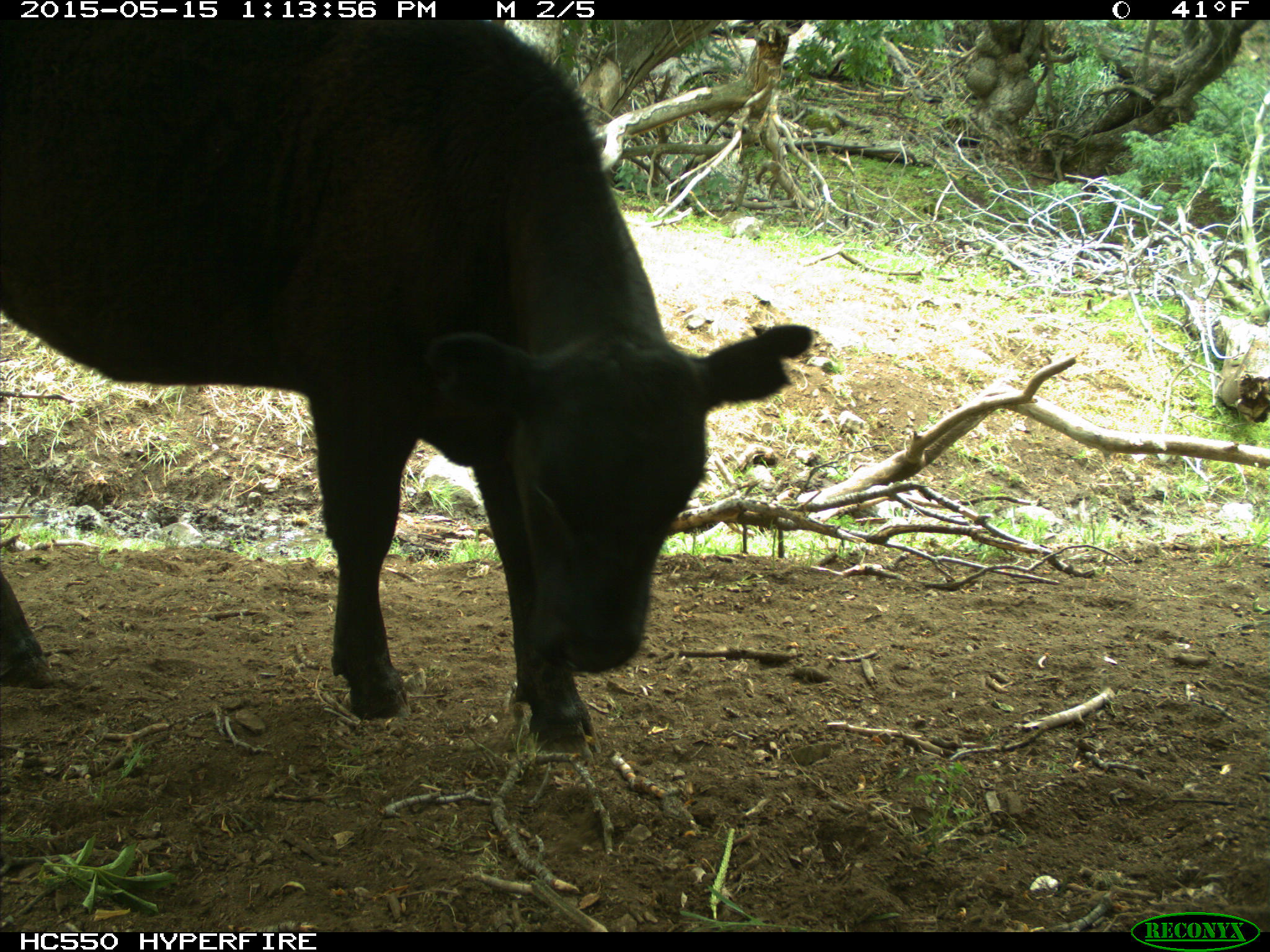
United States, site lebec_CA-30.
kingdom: Animalia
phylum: Chordata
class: Mammalia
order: Artiodactyla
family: Bovidae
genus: Bos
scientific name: Bos taurus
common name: domestic cow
Bos taurus (domestic cow).